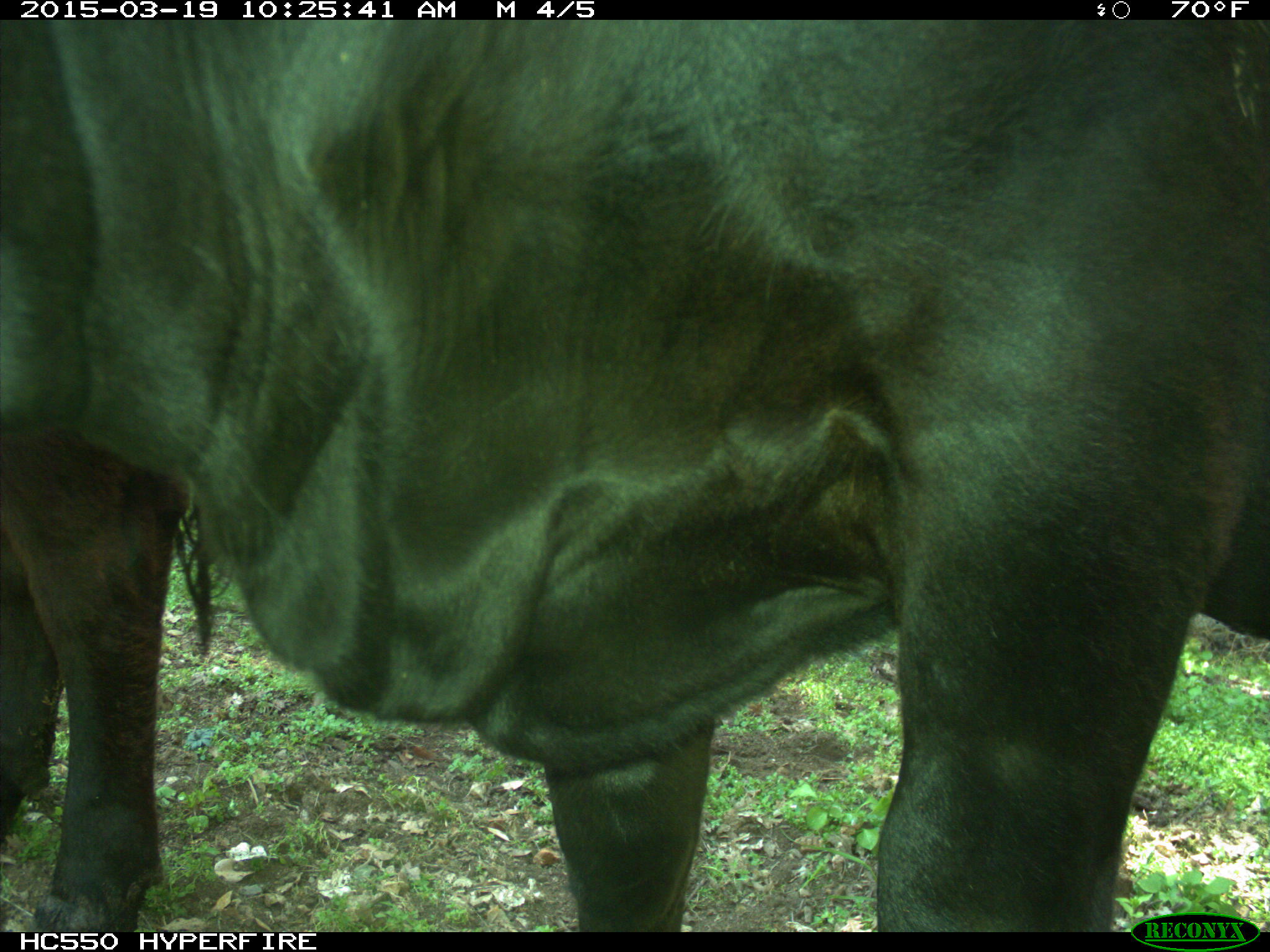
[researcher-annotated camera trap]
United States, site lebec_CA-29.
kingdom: Animalia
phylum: Chordata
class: Mammalia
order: Artiodactyla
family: Bovidae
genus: Bos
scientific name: Bos taurus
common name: domestic cow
Bos taurus (domestic cow).